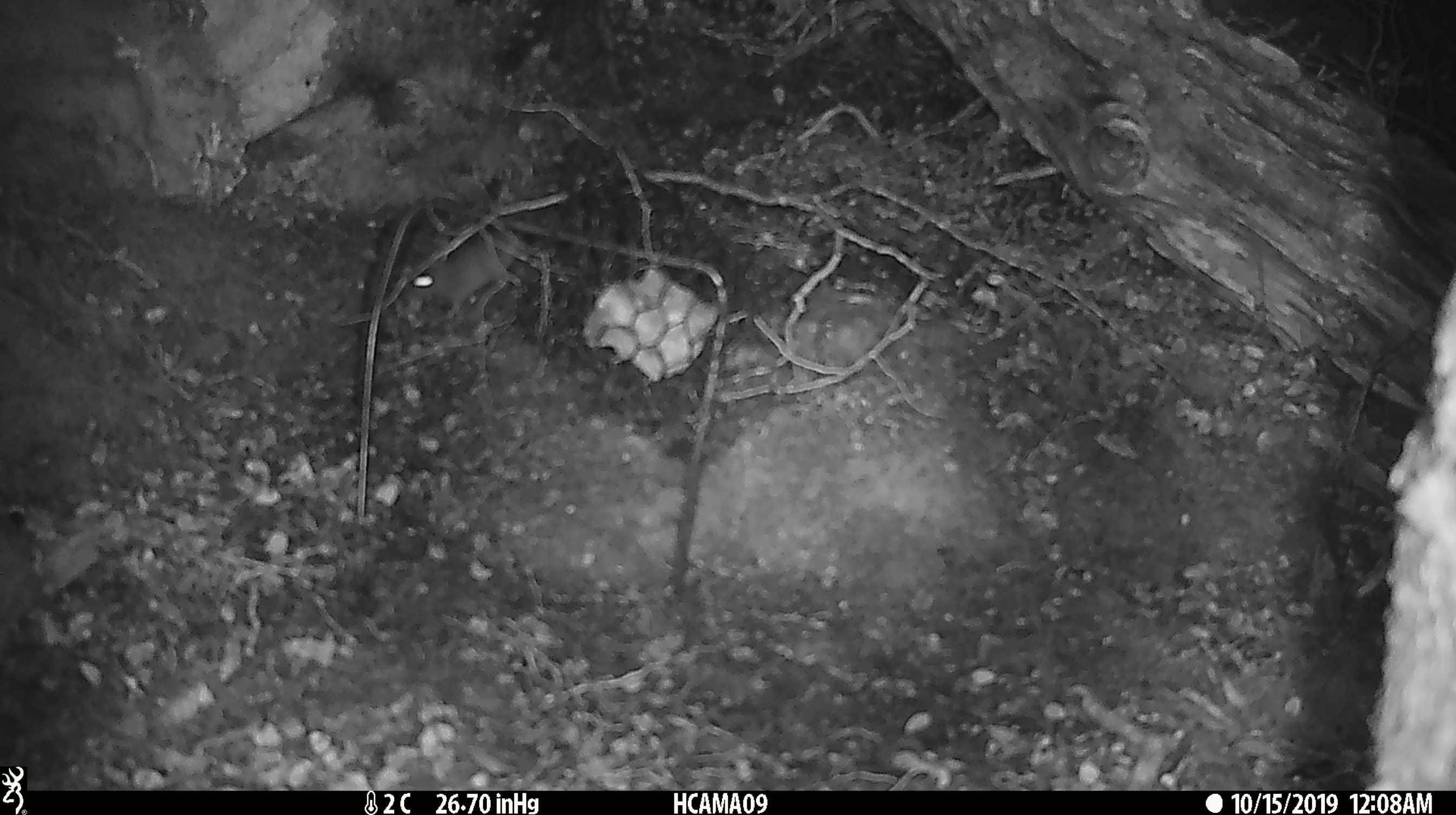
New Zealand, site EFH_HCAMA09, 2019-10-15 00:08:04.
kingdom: Animalia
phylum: Chordata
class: Mammalia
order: Rodentia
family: Muridae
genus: Mus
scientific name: Mus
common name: mouse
Mouse (Mus).